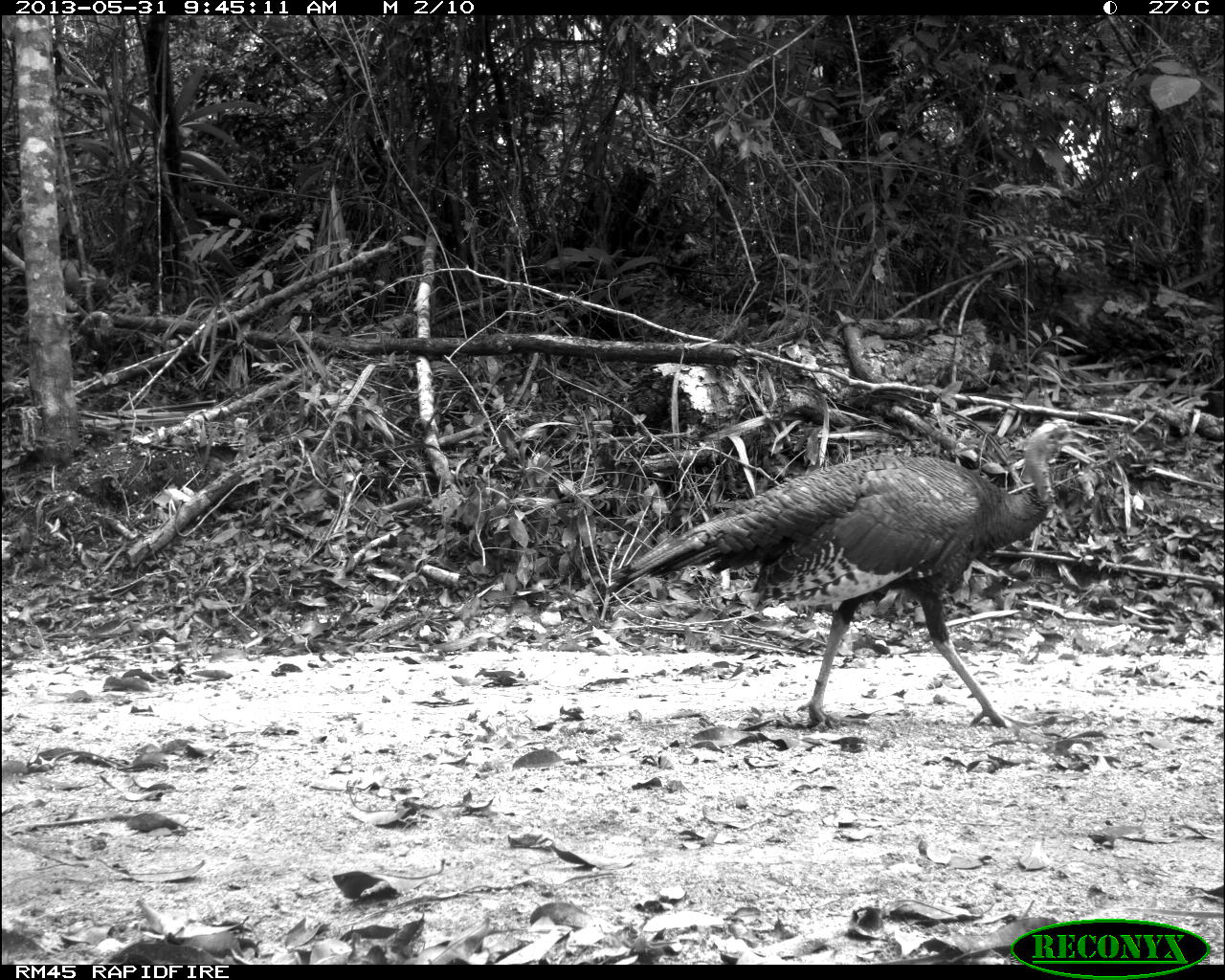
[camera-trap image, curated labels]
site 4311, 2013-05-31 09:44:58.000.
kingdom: Animalia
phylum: Chordata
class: Aves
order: Galliformes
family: Phasianidae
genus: Meleagris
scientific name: Meleagris ocellata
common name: ocellated turkey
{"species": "Meleagris ocellata (ocellated turkey)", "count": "1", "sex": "female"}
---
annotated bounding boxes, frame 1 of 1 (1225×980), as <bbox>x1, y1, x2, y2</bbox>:
meleagris ocellata: <bbox>602, 415, 1082, 732</bbox>